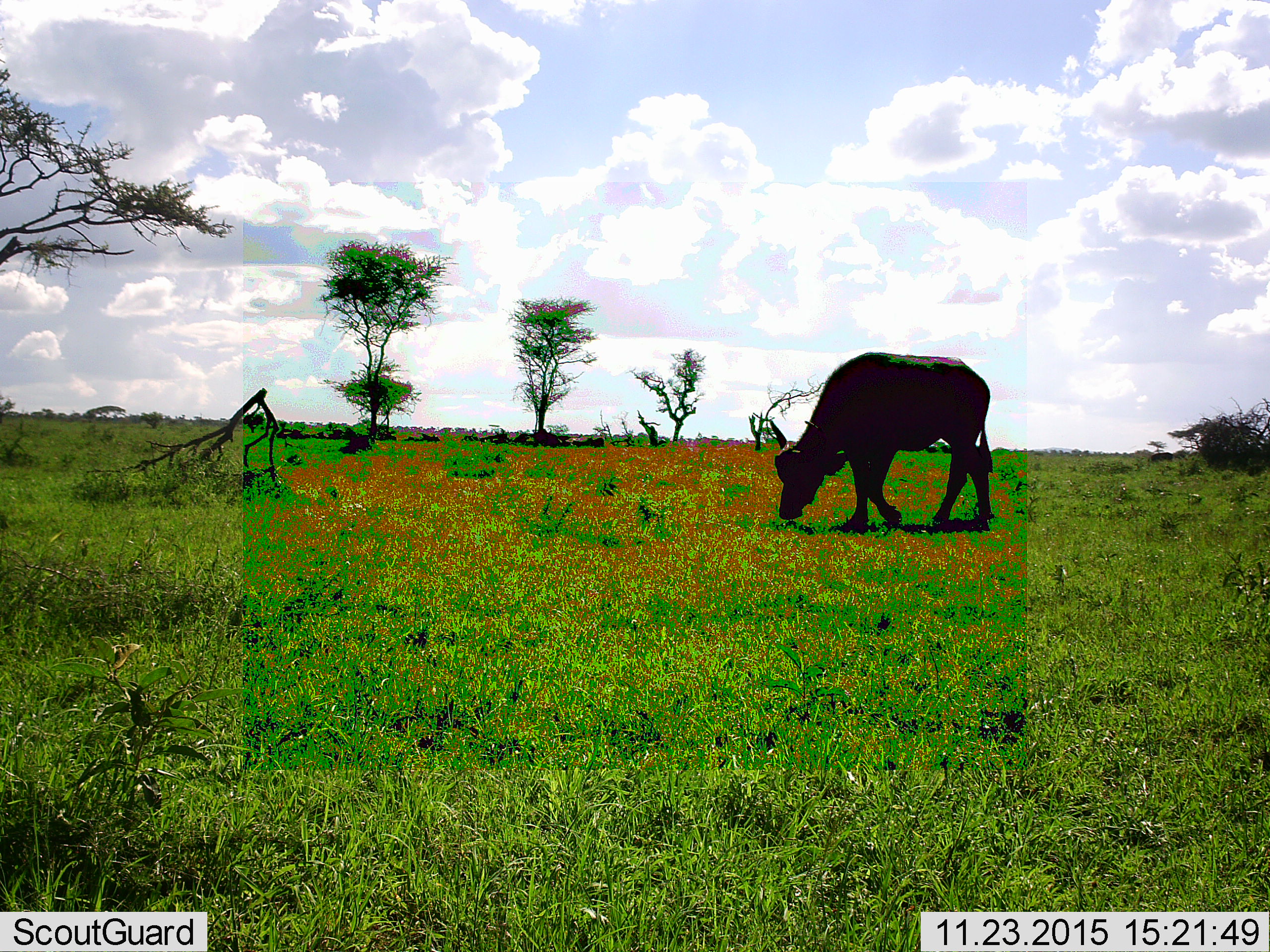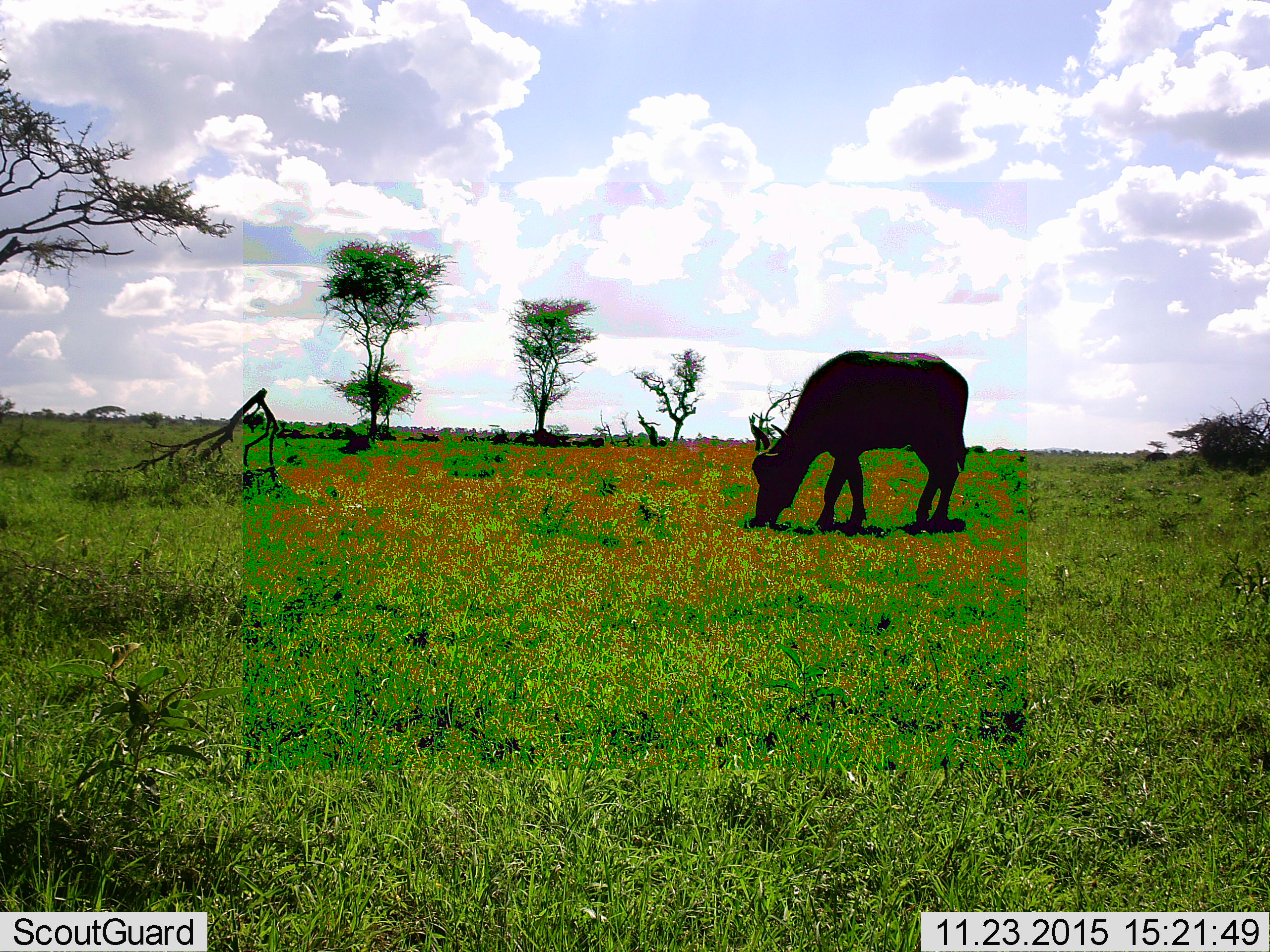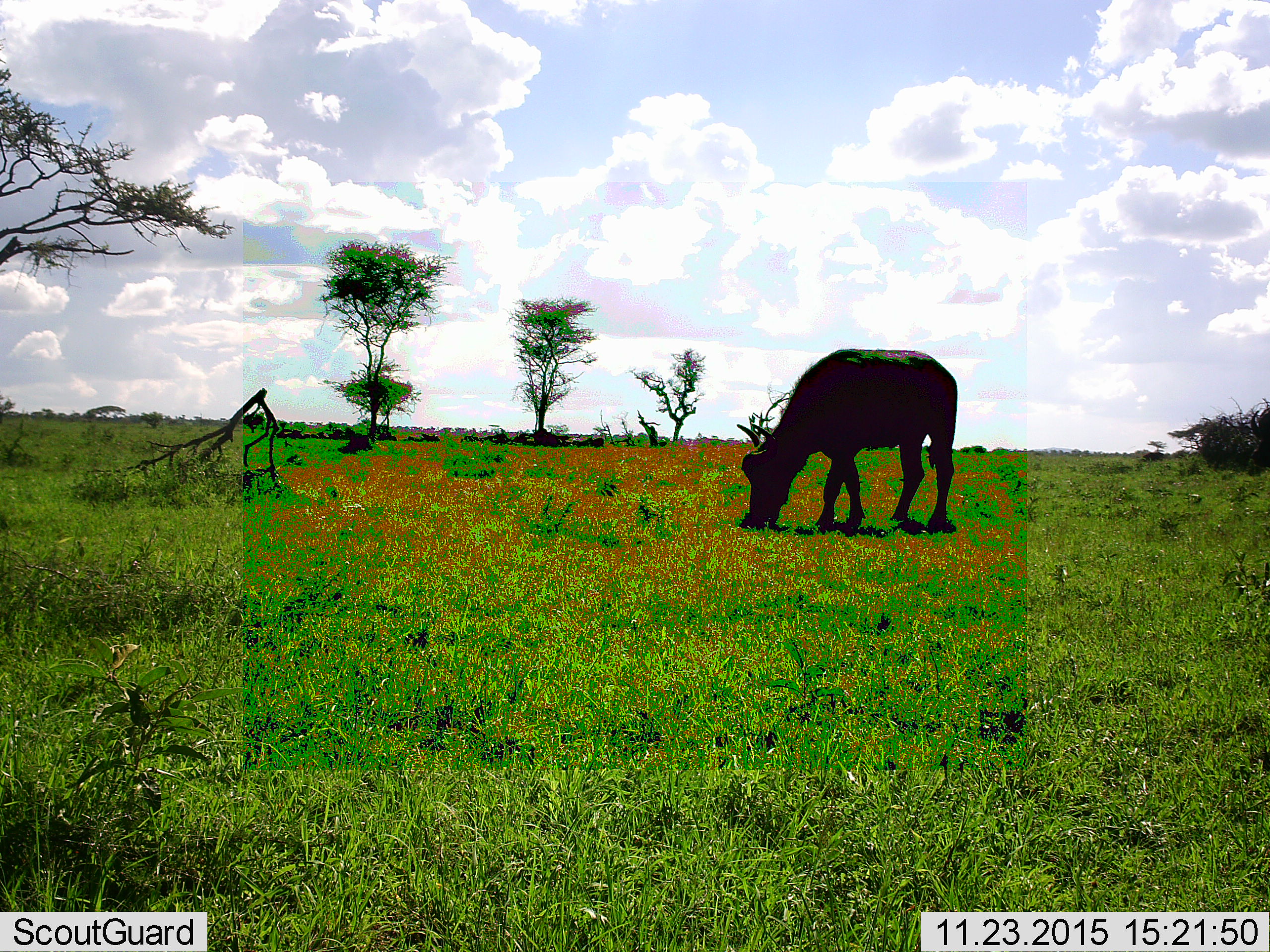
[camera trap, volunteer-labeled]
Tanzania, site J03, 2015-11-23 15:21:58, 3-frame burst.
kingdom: Animalia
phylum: Chordata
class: Mammalia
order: Artiodactyla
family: Bovidae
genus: Syncerus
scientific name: Syncerus caffer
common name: cape buffalo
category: buffalo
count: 1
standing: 11%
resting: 22%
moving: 33%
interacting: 0%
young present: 11%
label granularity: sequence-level